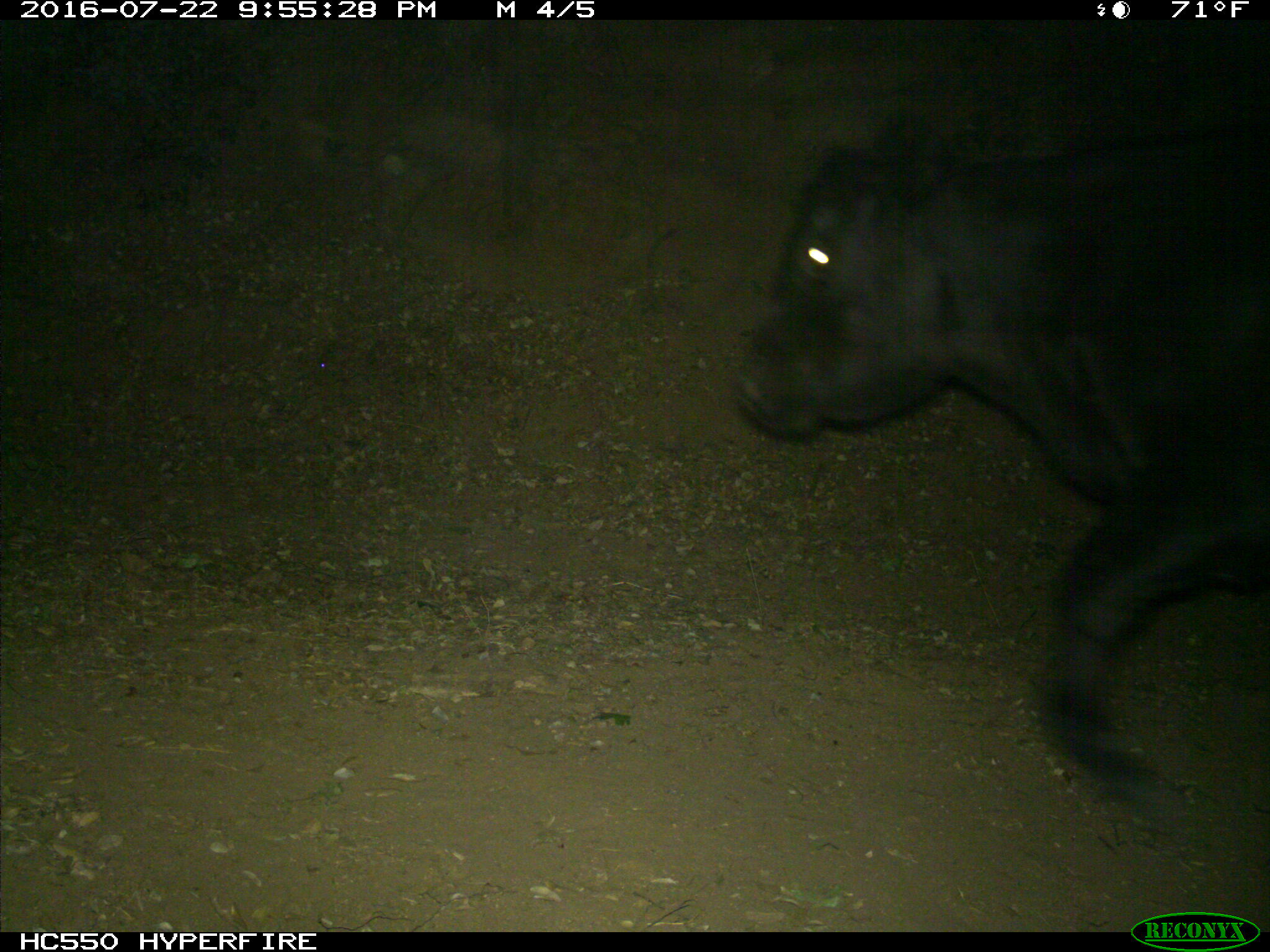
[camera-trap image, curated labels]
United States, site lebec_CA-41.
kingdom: Animalia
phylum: Chordata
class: Mammalia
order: Artiodactyla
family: Bovidae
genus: Bos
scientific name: Bos taurus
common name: domestic cow